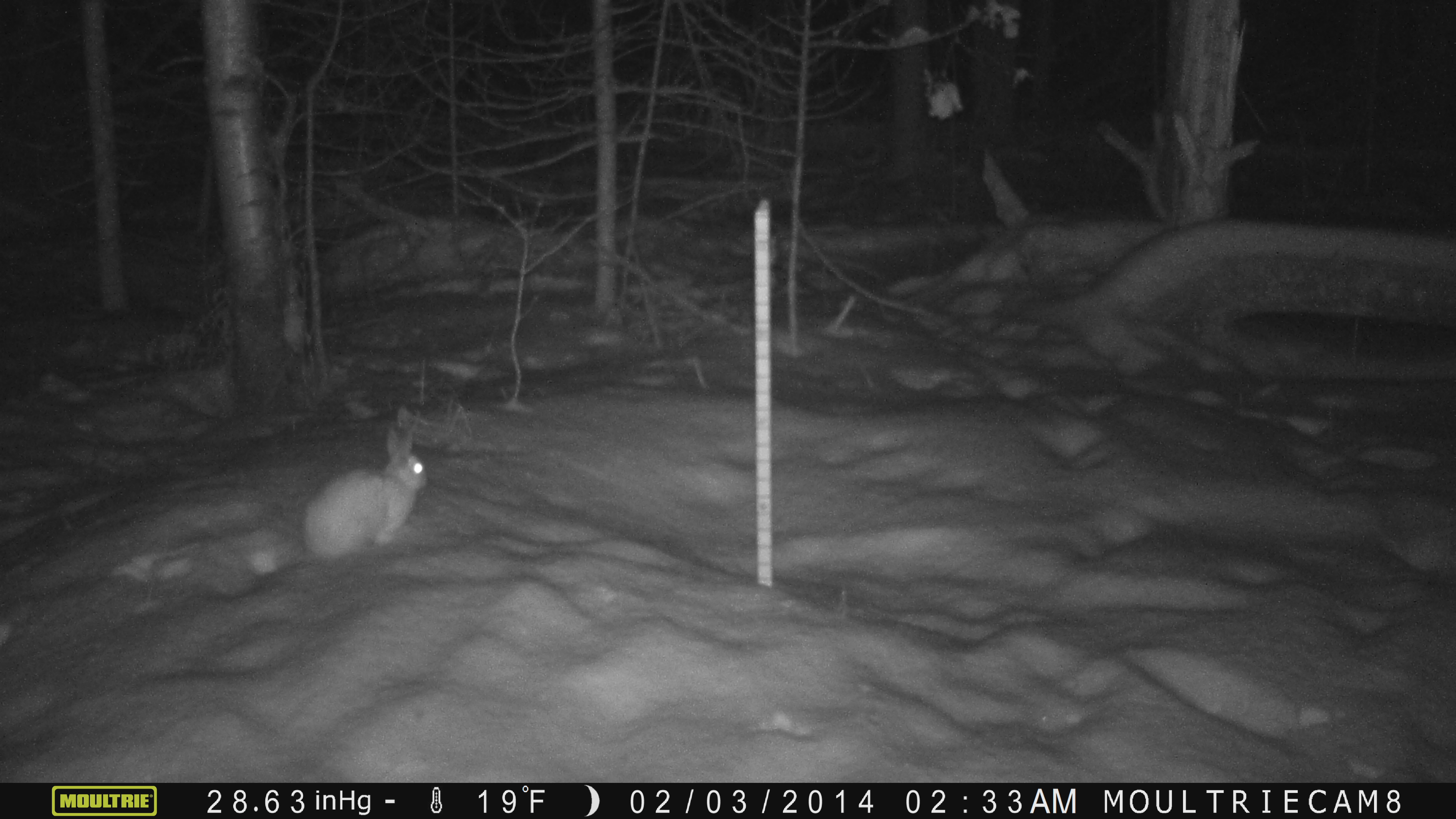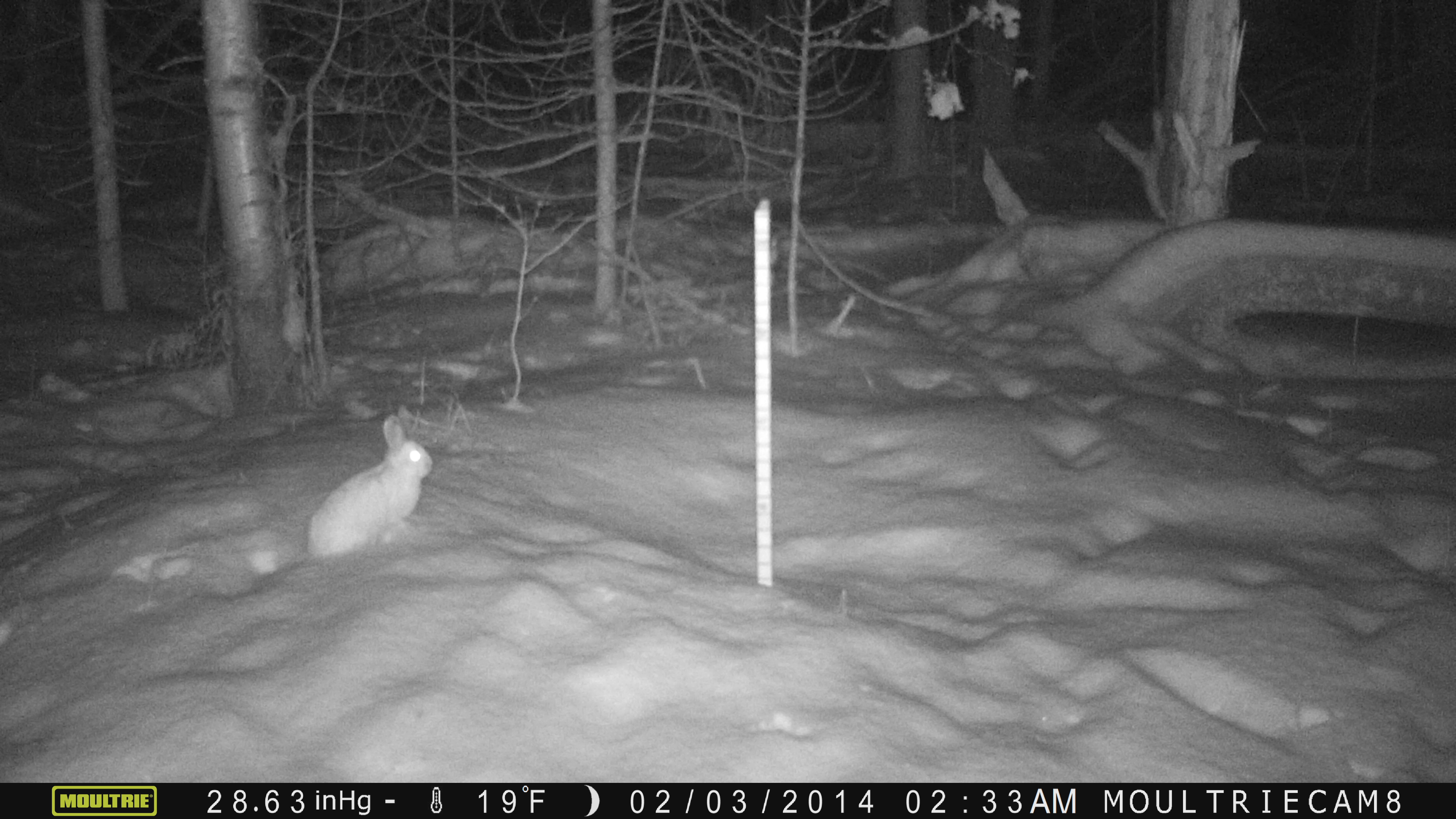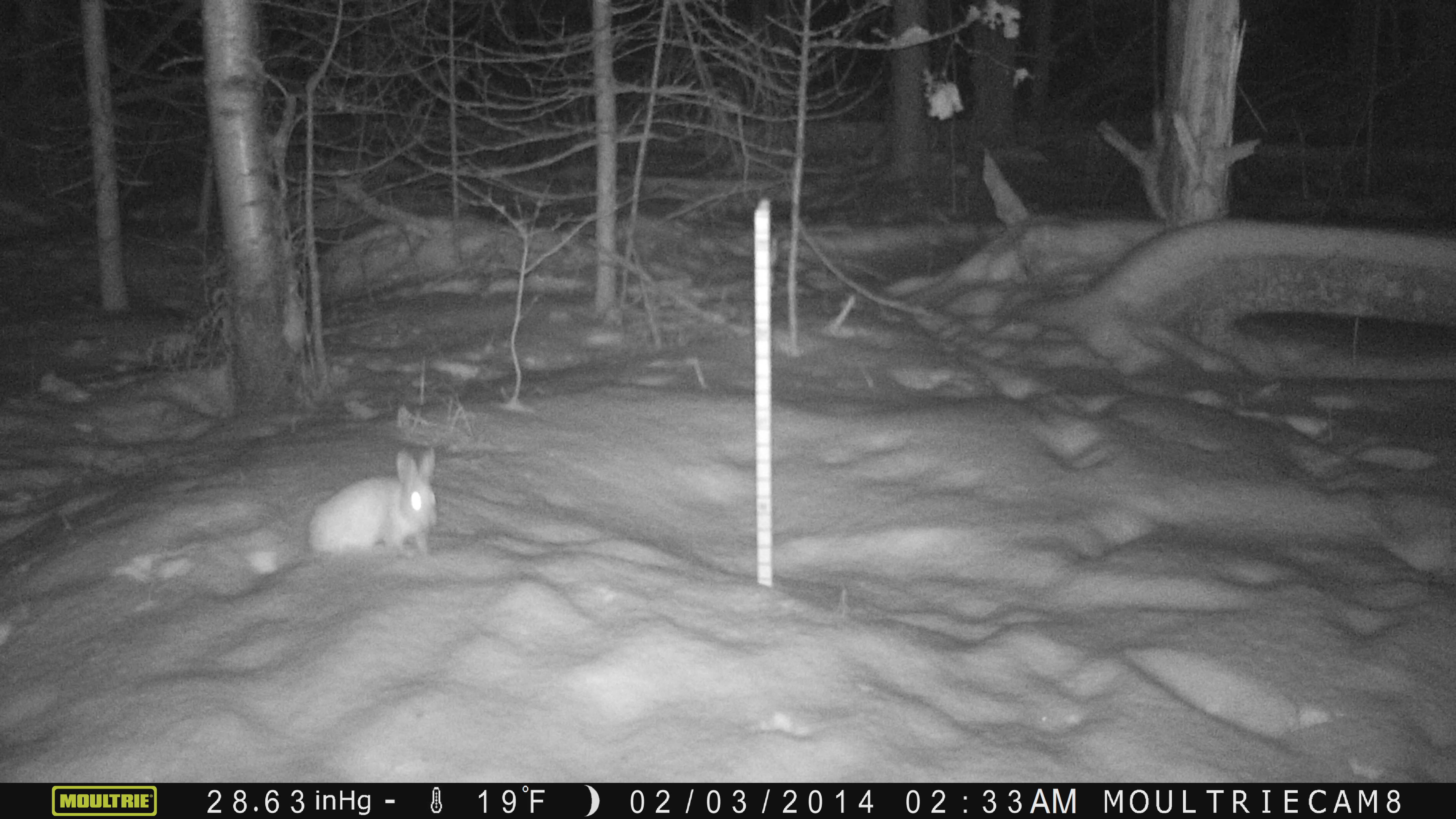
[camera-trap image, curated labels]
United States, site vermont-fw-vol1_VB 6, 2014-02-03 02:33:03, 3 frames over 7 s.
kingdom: Animalia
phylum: Chordata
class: Mammalia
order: Lagomorpha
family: Leporidae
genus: Lepus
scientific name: Lepus americanus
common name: snowshoe hare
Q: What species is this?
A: Snowshoe hare (Lepus americanus).